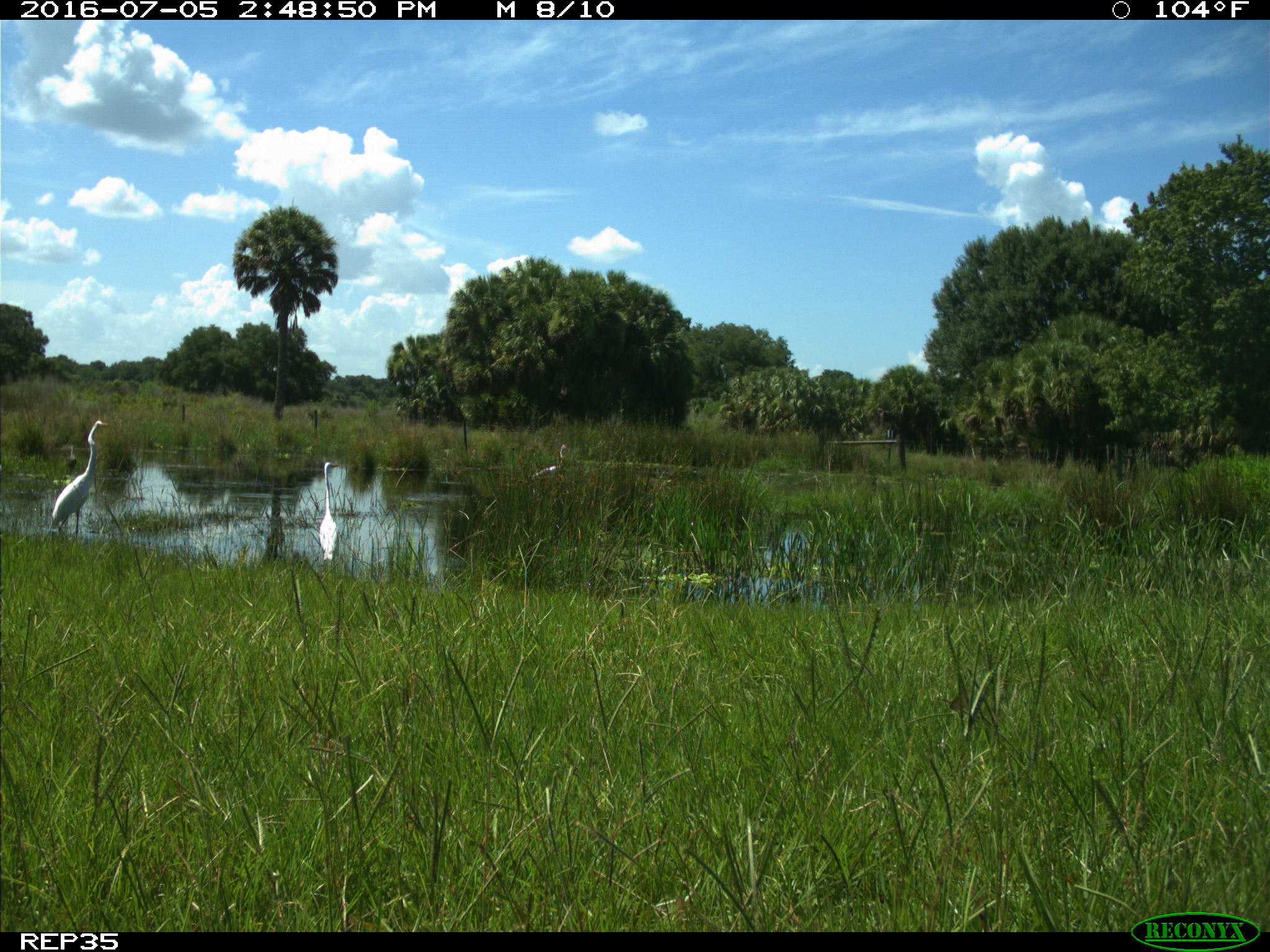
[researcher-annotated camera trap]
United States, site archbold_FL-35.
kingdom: Animalia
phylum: Chordata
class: Aves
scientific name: Aves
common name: birds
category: unidentified bird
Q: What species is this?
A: Unidentified bird (birds) (Aves).